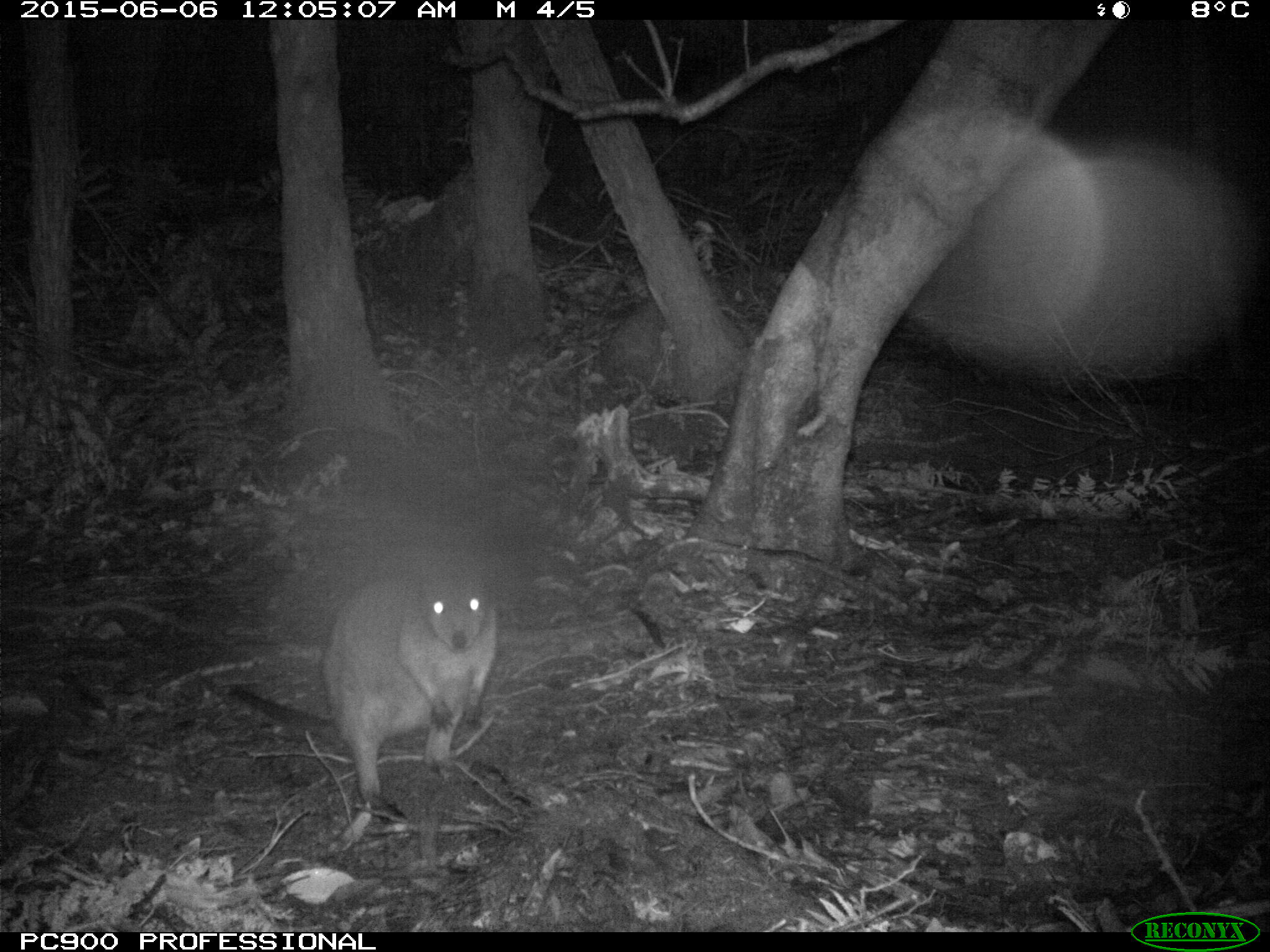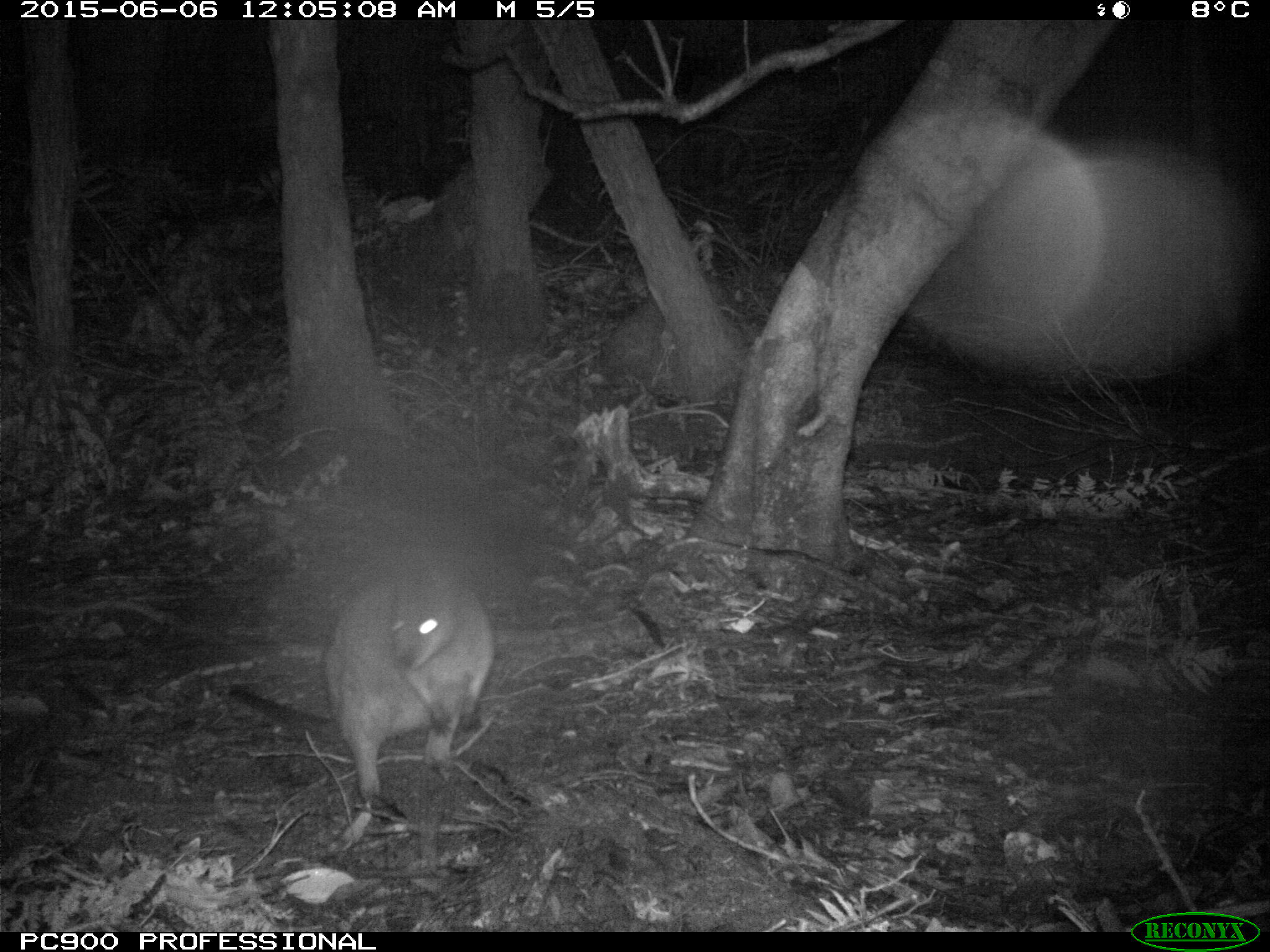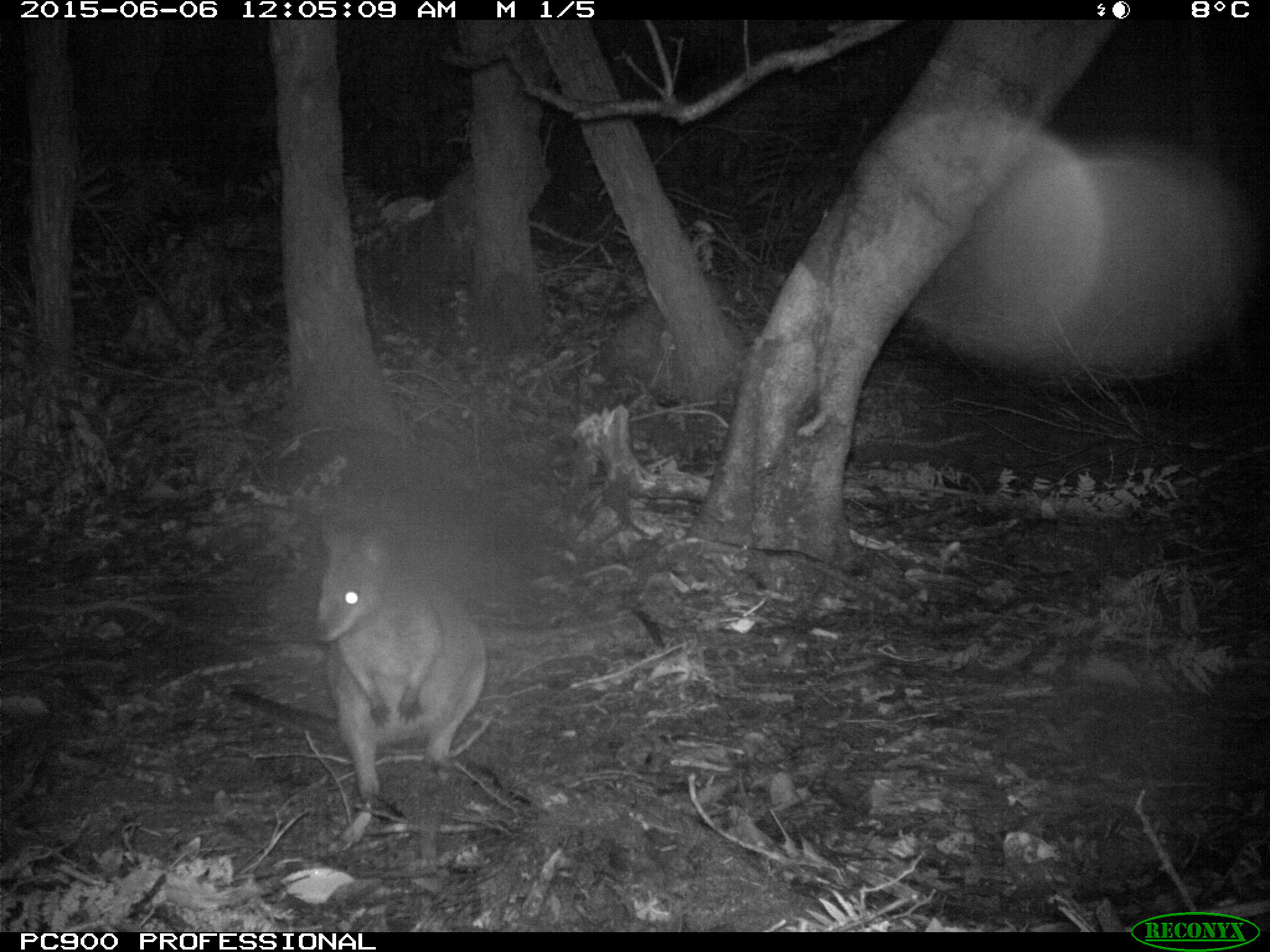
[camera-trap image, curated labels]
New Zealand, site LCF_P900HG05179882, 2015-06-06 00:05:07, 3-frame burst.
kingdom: Animalia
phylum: Chordata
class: Mammalia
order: Diprotodontia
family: Macropodidae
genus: Notamacropus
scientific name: Notamacropus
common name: wallaby